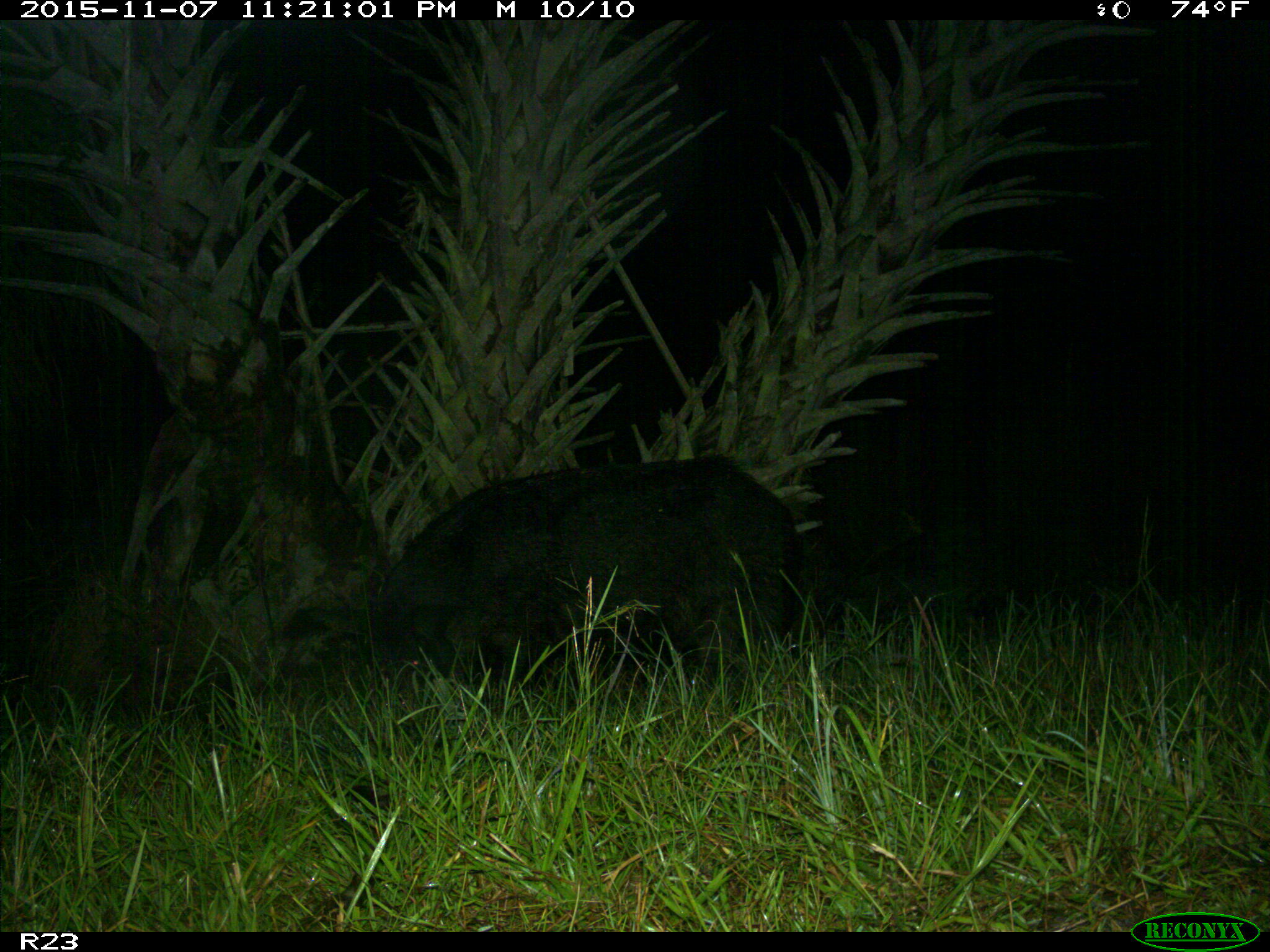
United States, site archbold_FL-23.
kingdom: Animalia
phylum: Chordata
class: Mammalia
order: Artiodactyla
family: Suidae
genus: Sus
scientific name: Sus scrofa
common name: wild boar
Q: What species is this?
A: Sus scrofa (wild boar).